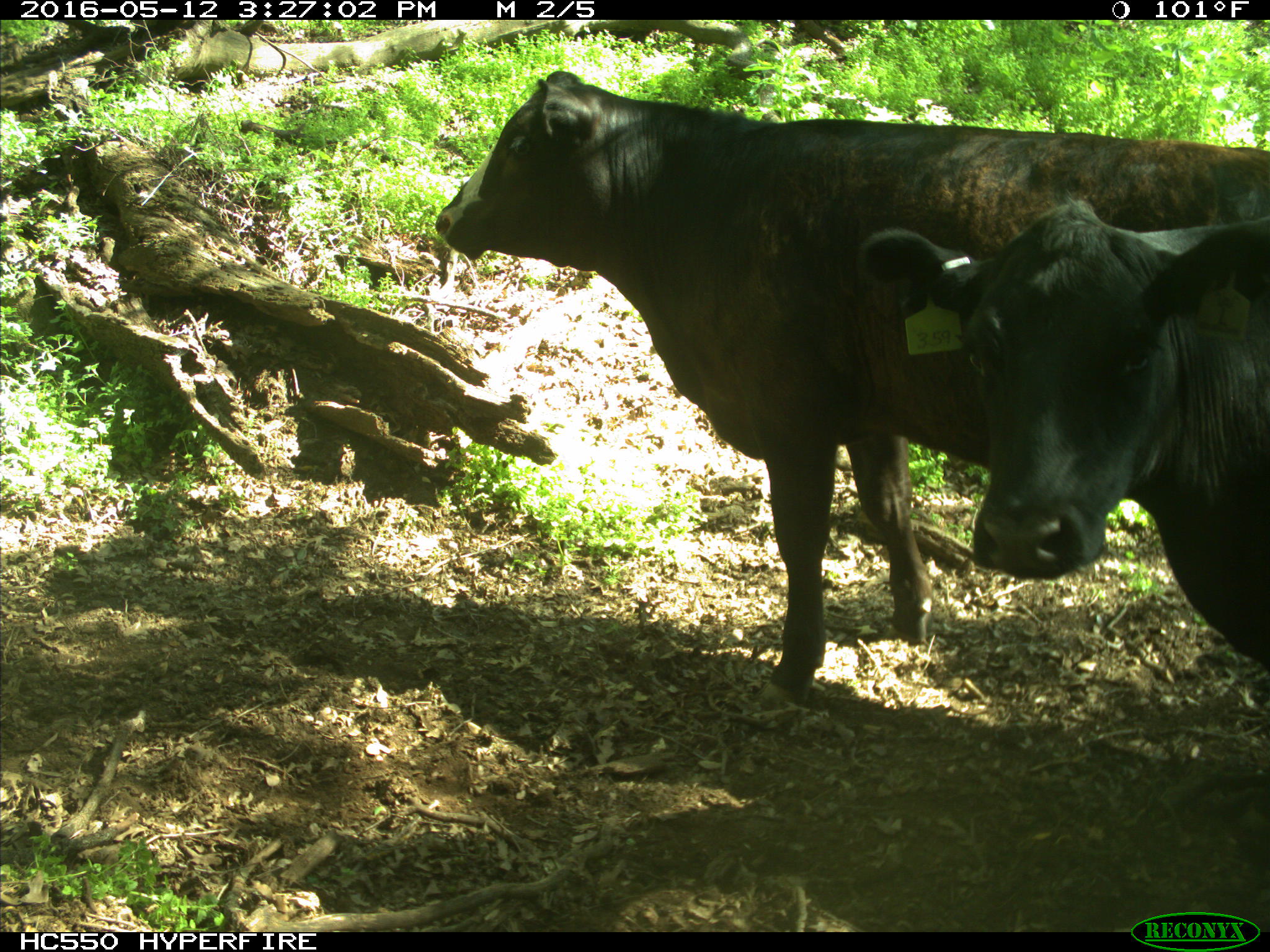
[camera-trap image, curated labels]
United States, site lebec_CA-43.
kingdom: Animalia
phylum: Chordata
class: Mammalia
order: Artiodactyla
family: Bovidae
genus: Bos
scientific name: Bos taurus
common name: domestic cow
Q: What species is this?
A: Bos taurus (domestic cow).